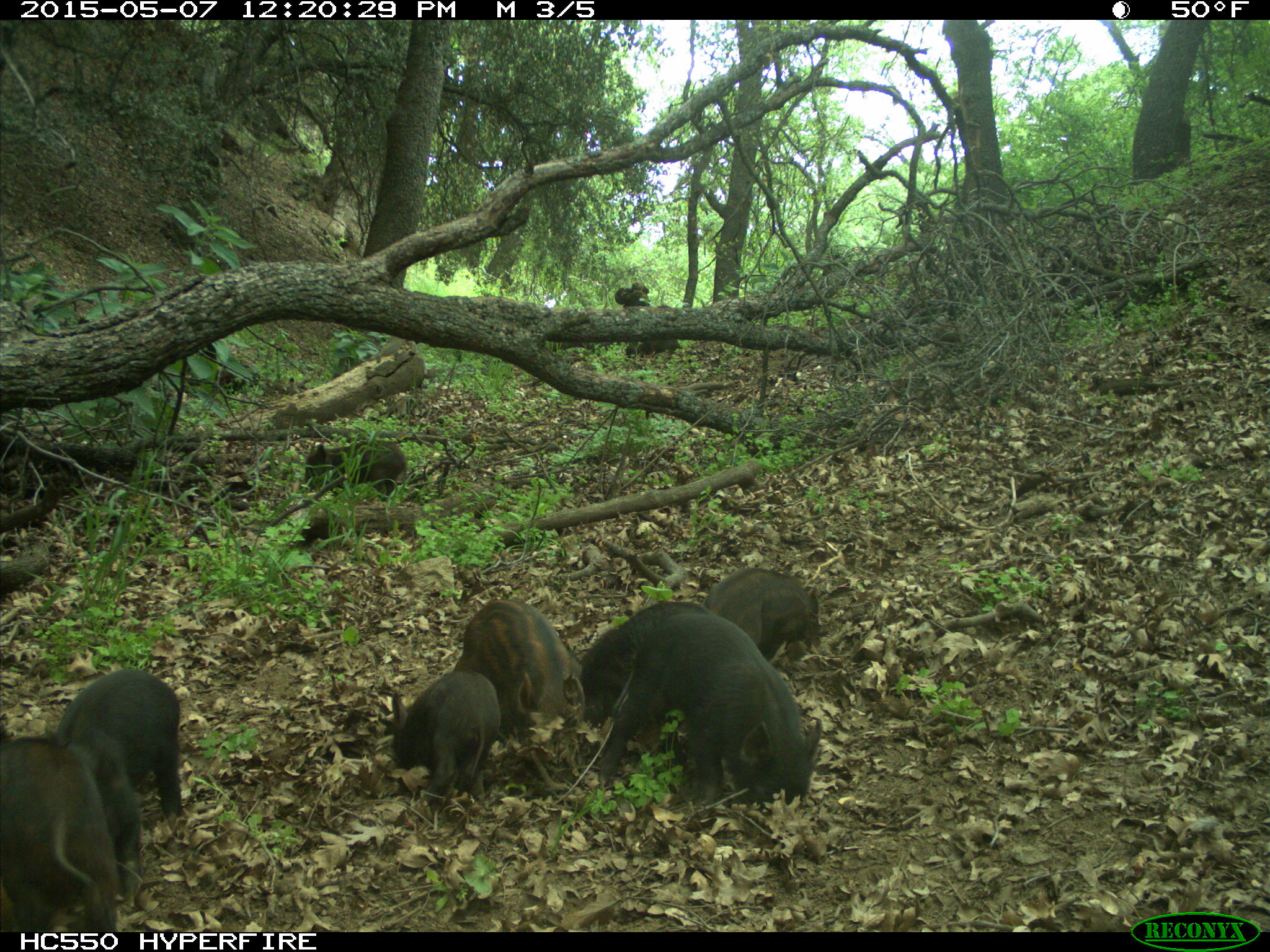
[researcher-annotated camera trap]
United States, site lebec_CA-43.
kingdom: Animalia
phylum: Chordata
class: Mammalia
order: Artiodactyla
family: Suidae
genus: Sus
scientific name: Sus scrofa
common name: wild boar